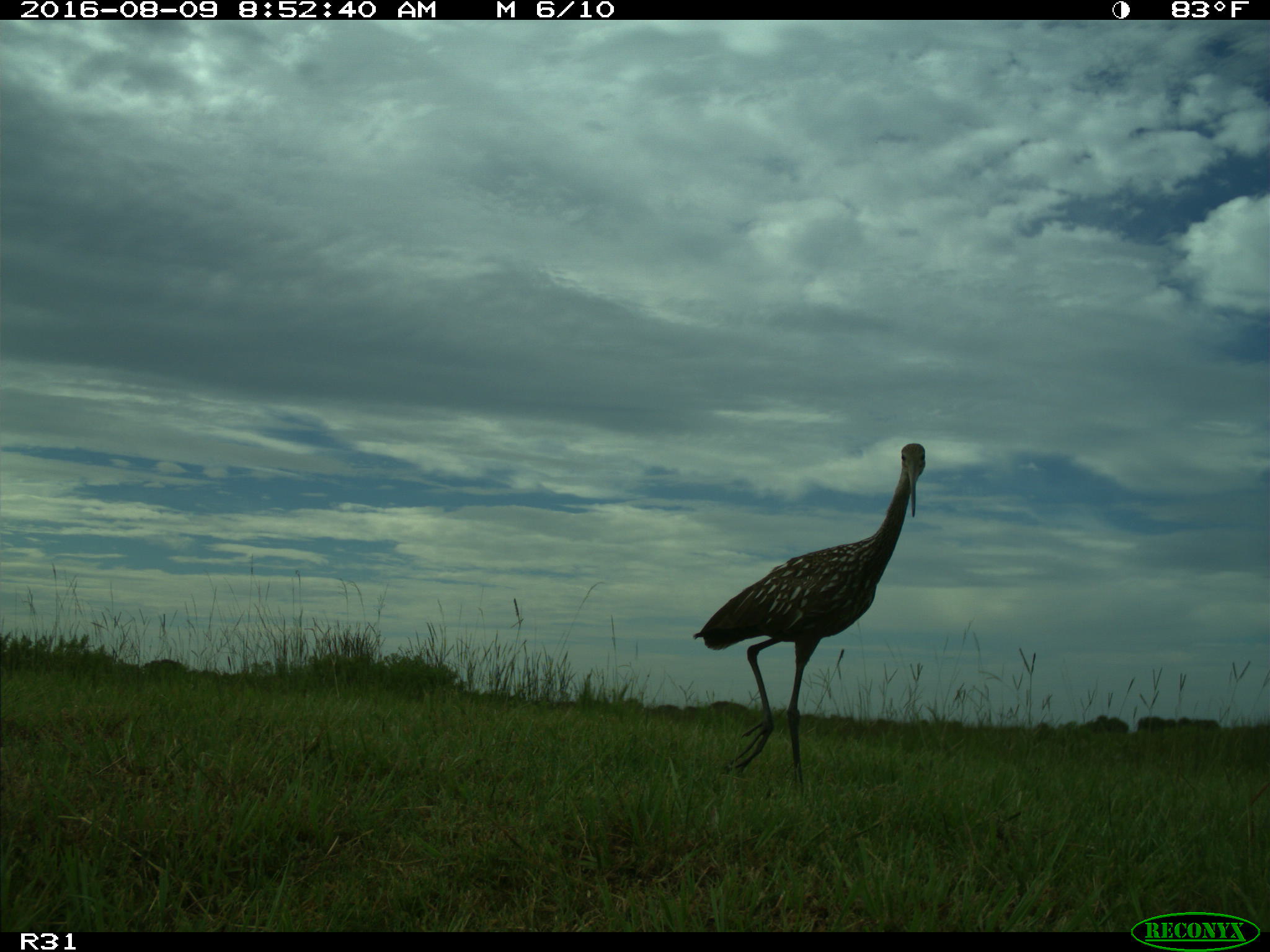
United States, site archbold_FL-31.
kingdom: Animalia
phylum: Chordata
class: Aves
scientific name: Aves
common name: birds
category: unidentified bird